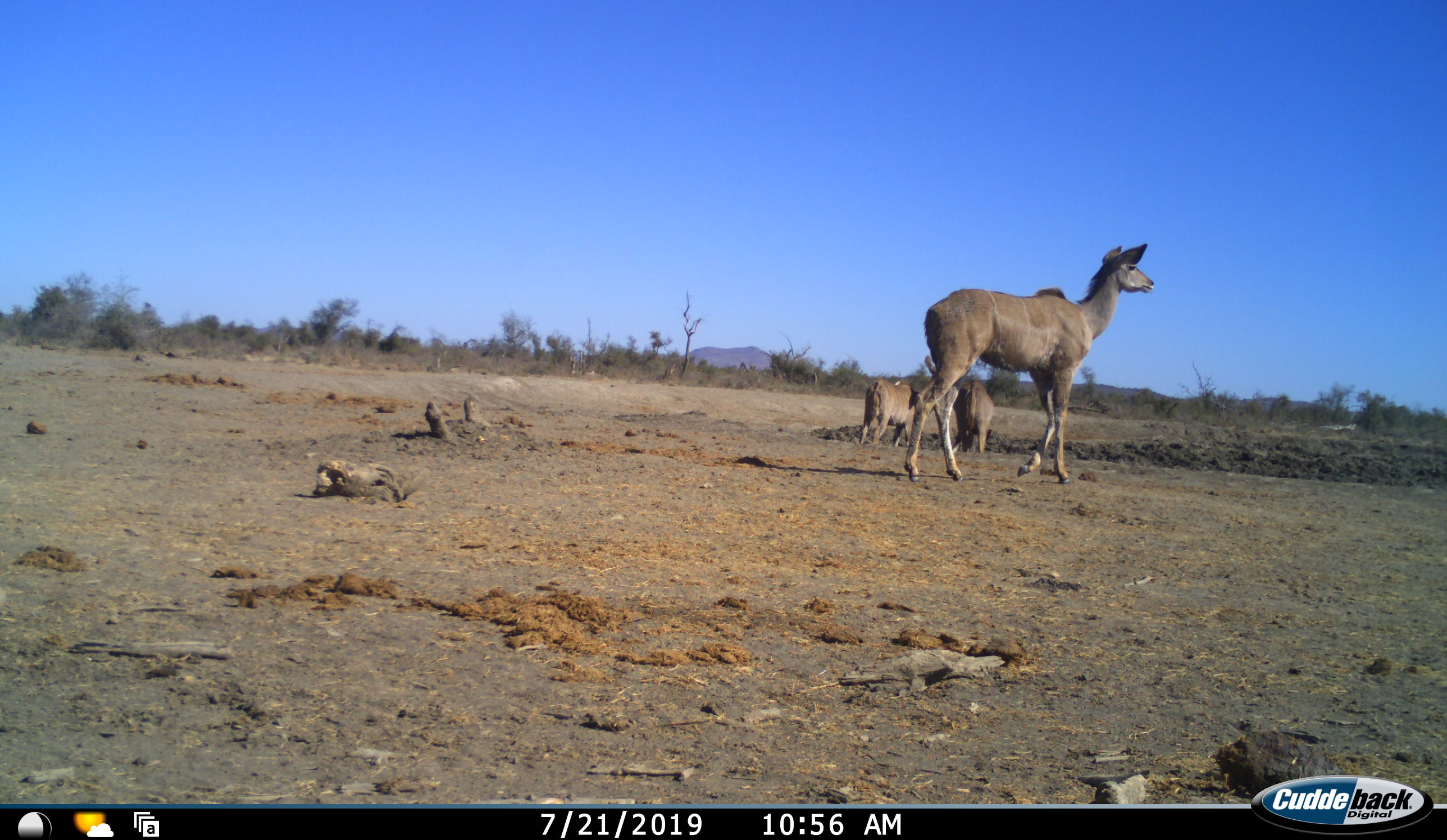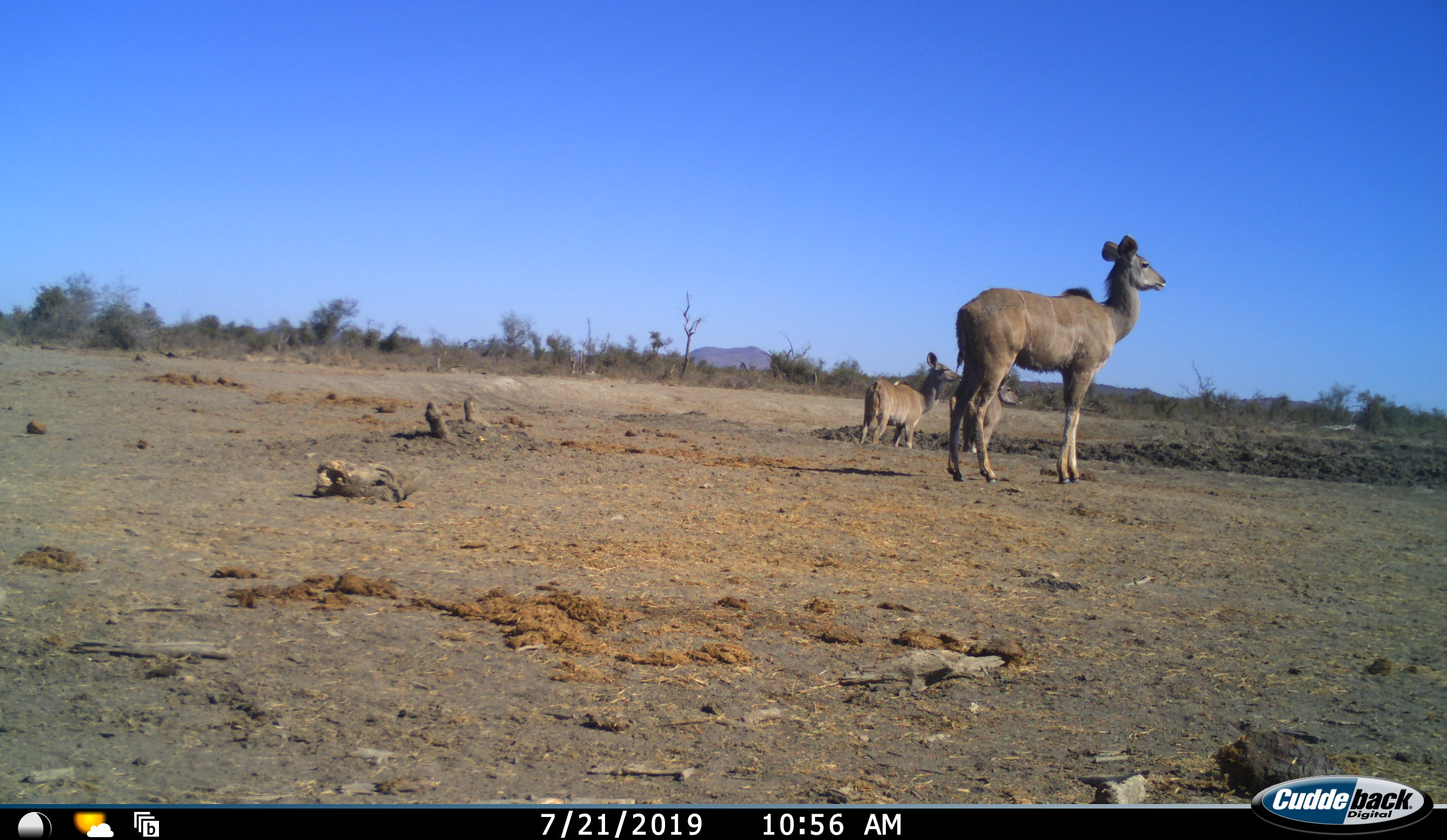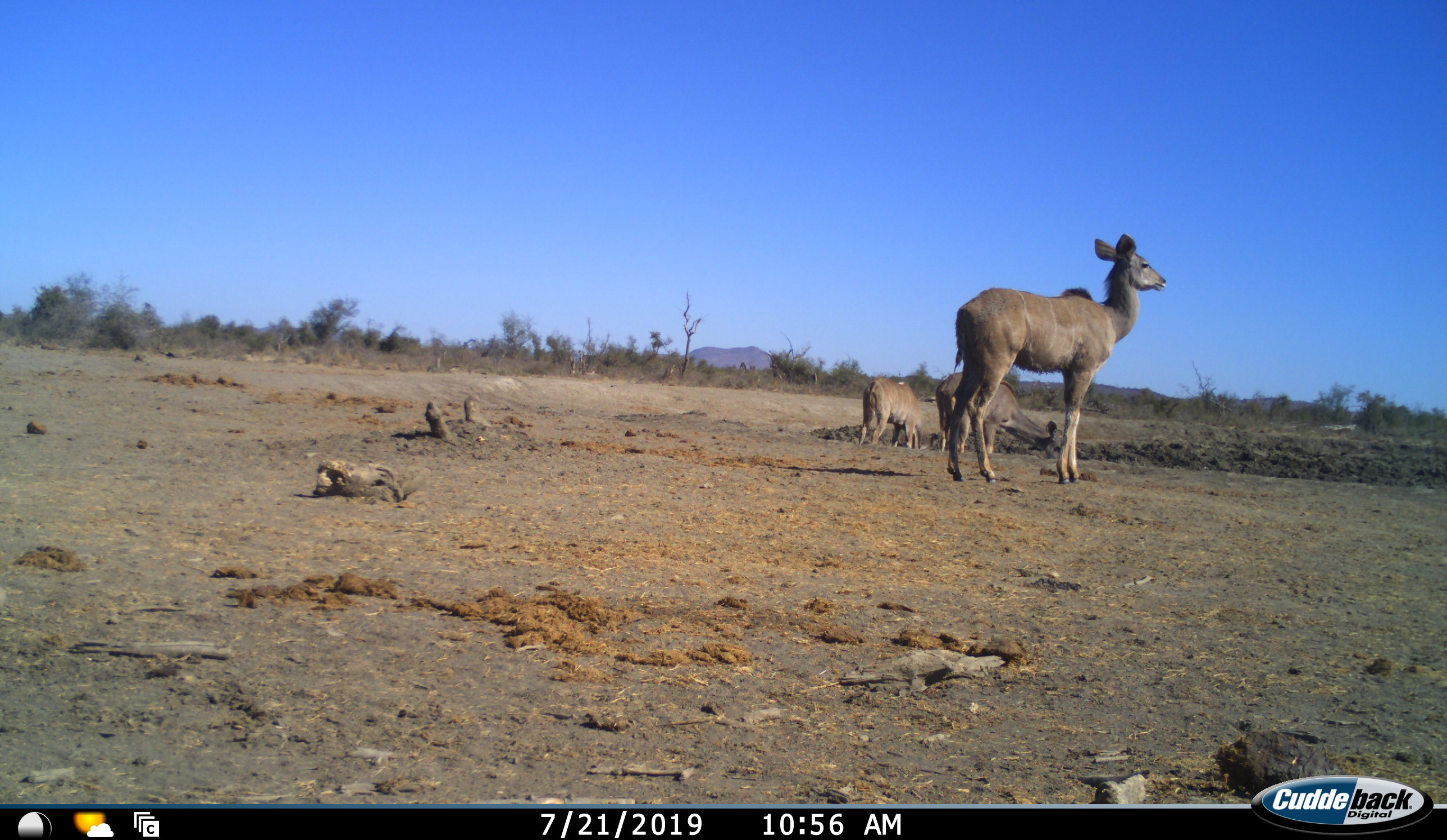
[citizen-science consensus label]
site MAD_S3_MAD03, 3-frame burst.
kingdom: Animalia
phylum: Chordata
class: Mammalia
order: Artiodactyla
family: Bovidae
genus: Tragelaphus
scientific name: Tragelaphus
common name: kudu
Kudu (Tragelaphus), count 3. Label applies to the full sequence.